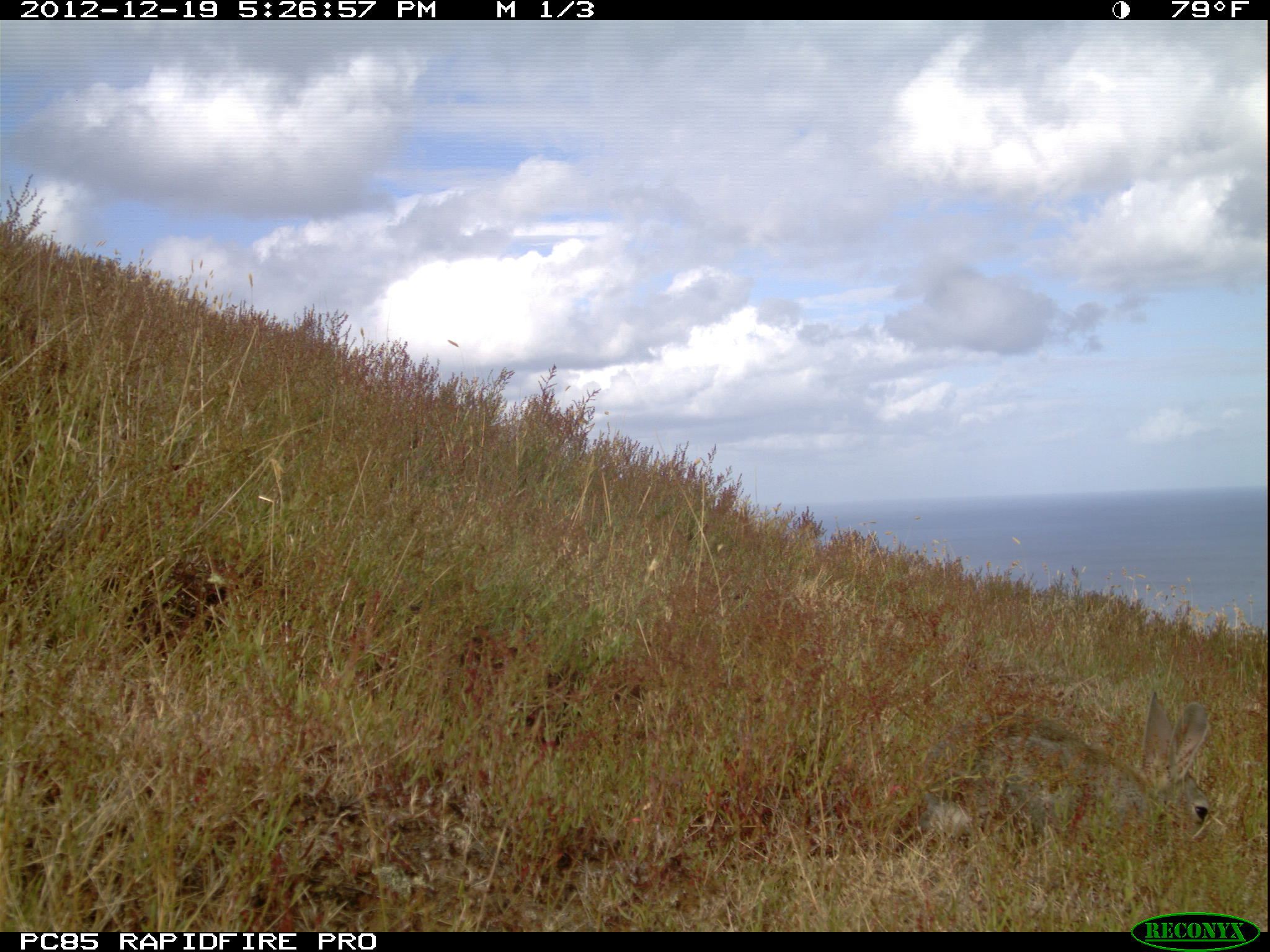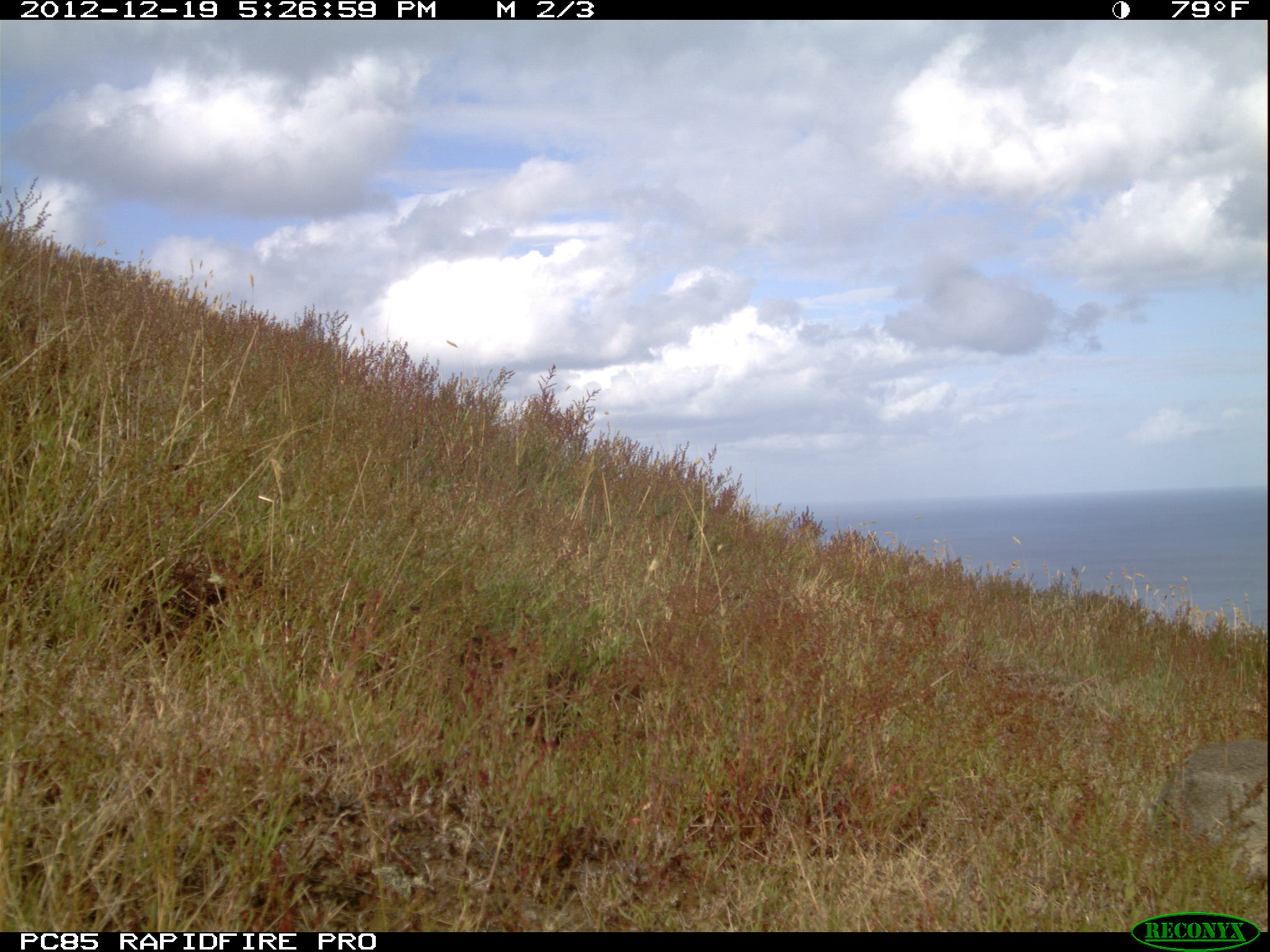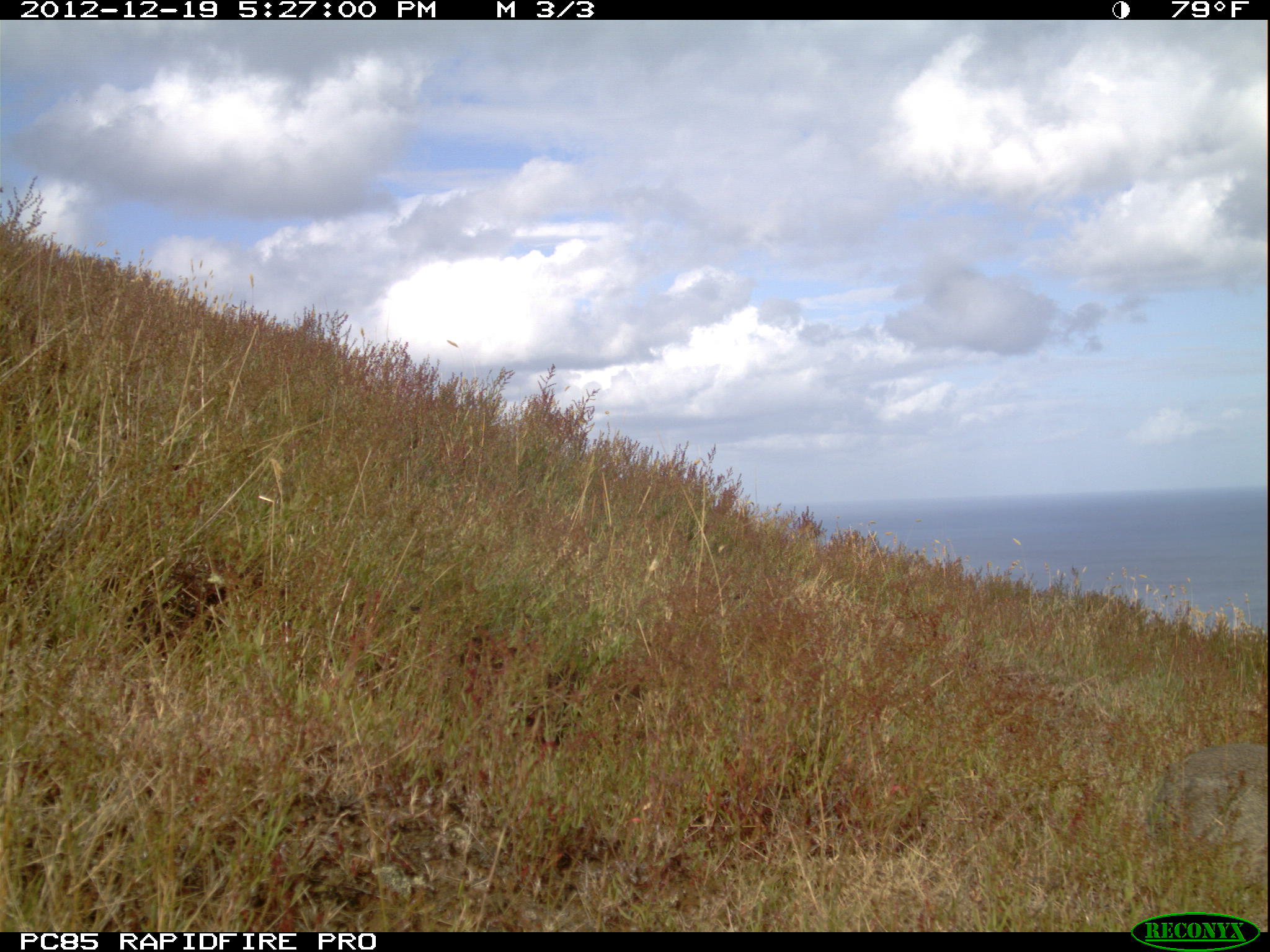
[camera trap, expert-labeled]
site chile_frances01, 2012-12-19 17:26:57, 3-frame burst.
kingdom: Animalia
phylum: Chordata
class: Mammalia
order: Lagomorpha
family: Leporidae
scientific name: Leporidae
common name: rabbits and hares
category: rabbit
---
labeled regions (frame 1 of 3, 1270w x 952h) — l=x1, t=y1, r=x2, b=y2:
rabbit: l=901, t=686, r=1219, b=880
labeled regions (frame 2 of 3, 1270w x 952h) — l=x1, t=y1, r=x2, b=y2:
rabbit: l=1156, t=731, r=1269, b=882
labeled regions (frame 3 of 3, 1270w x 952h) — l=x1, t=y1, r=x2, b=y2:
rabbit: l=1144, t=734, r=1270, b=913